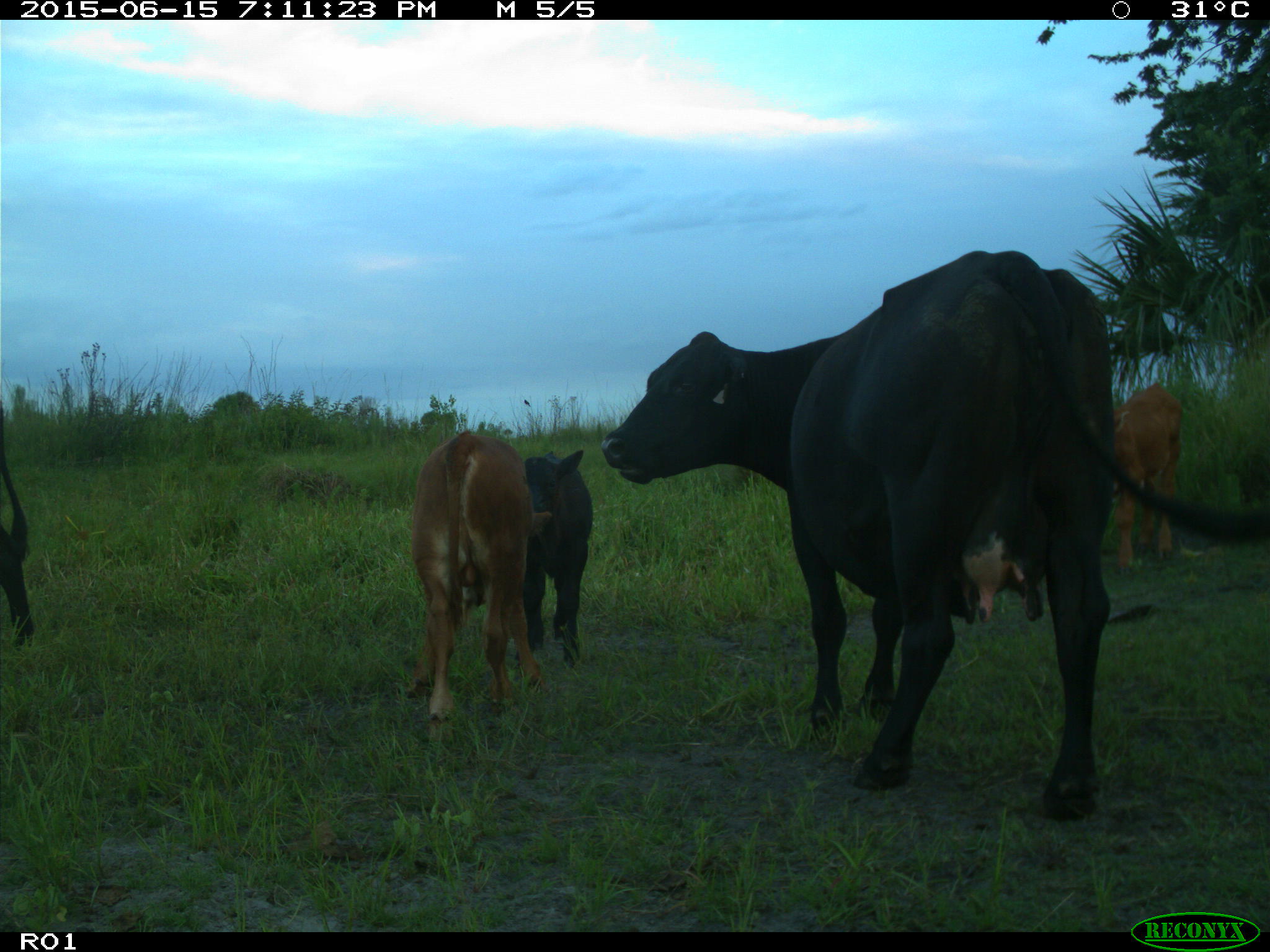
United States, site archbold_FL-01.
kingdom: Animalia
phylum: Chordata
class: Mammalia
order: Artiodactyla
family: Bovidae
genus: Bos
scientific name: Bos taurus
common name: domestic cow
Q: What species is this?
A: Bos taurus (domestic cow).